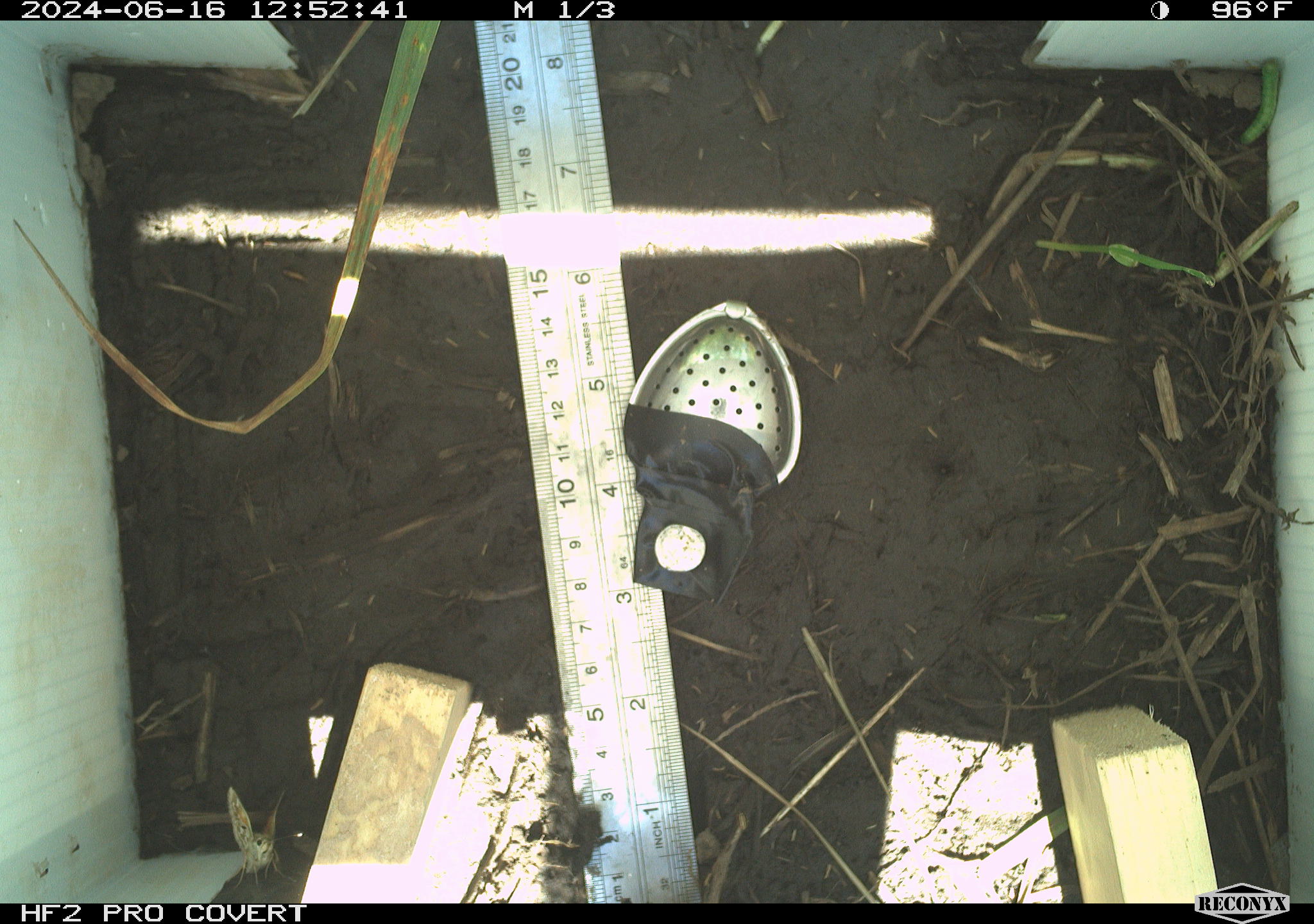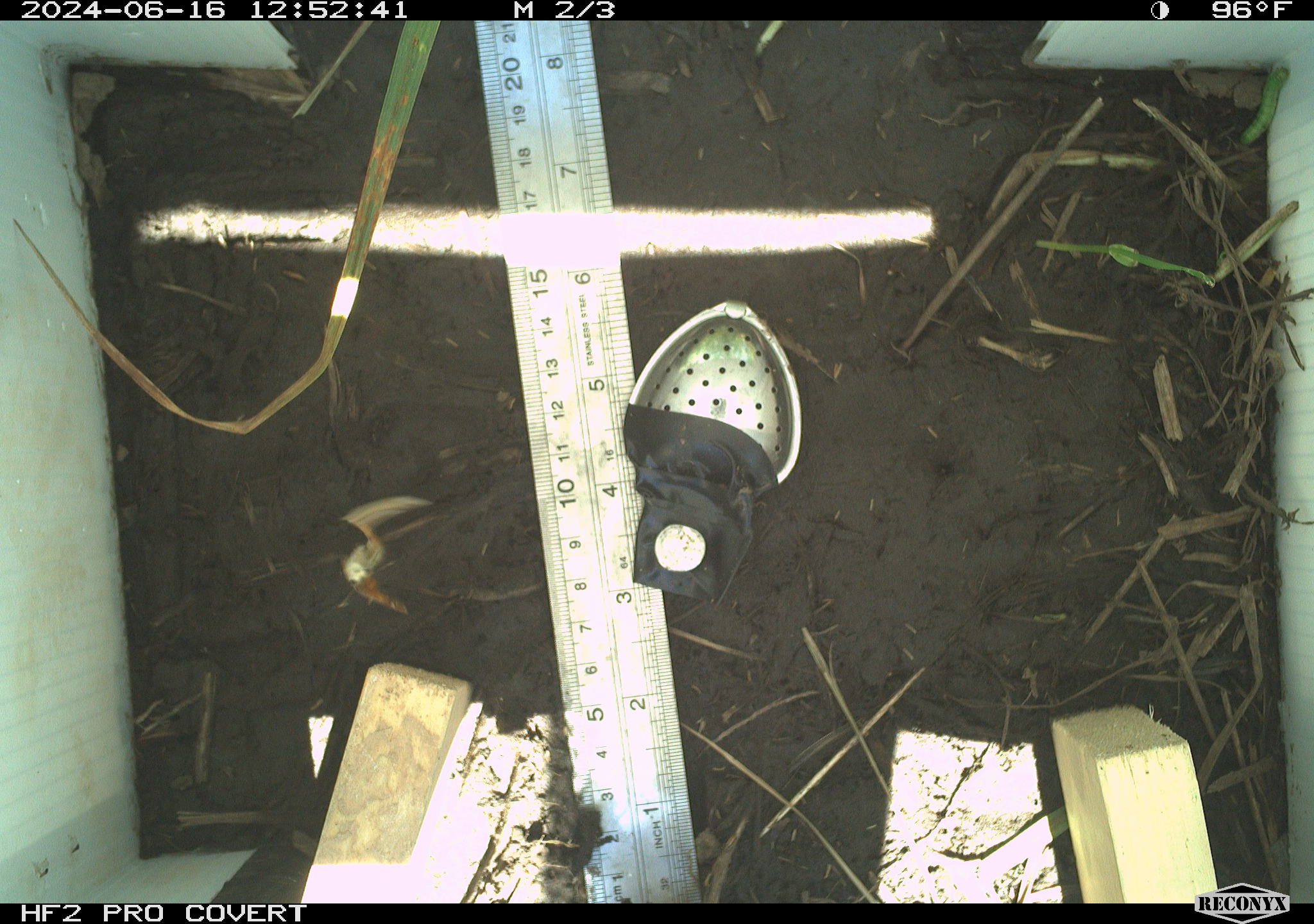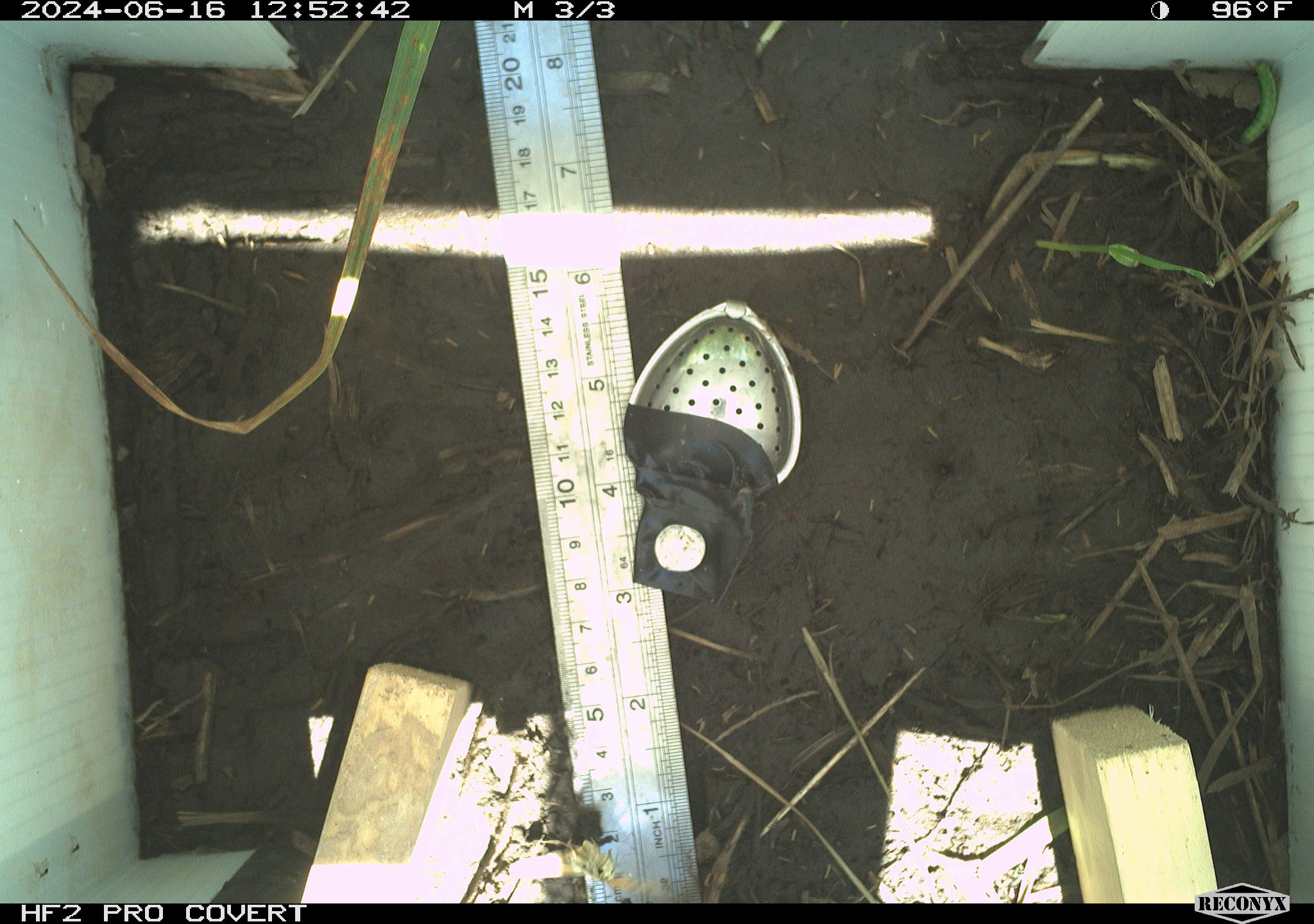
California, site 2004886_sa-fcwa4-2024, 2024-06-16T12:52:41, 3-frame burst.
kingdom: Animalia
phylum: Arthropoda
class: Insecta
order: Lepidoptera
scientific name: Lepidoptera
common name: butterflies and moths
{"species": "butterflies and moths (Lepidoptera)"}